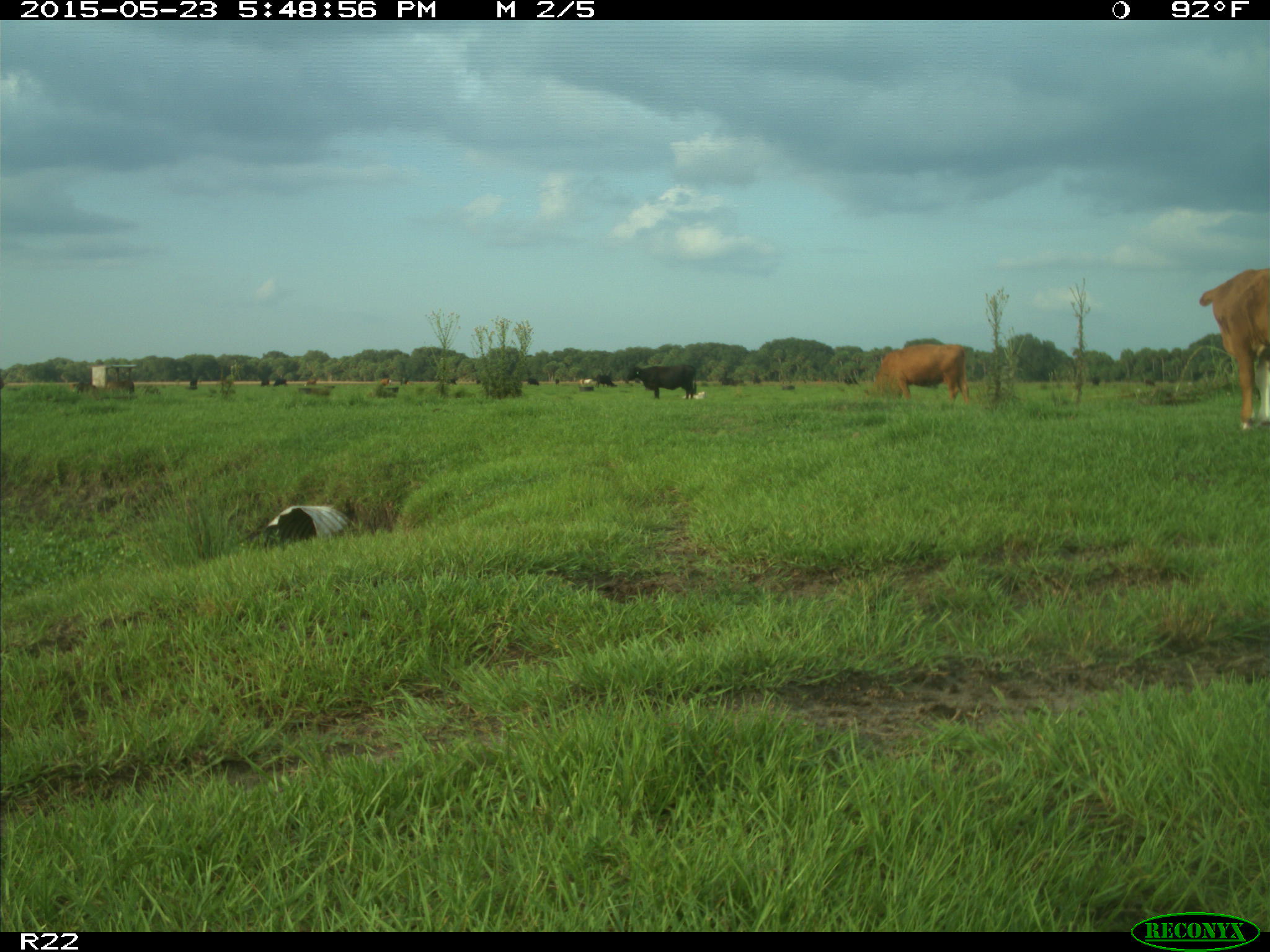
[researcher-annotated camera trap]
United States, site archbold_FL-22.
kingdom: Animalia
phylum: Chordata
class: Mammalia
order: Artiodactyla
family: Bovidae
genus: Bos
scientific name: Bos taurus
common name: domestic cow